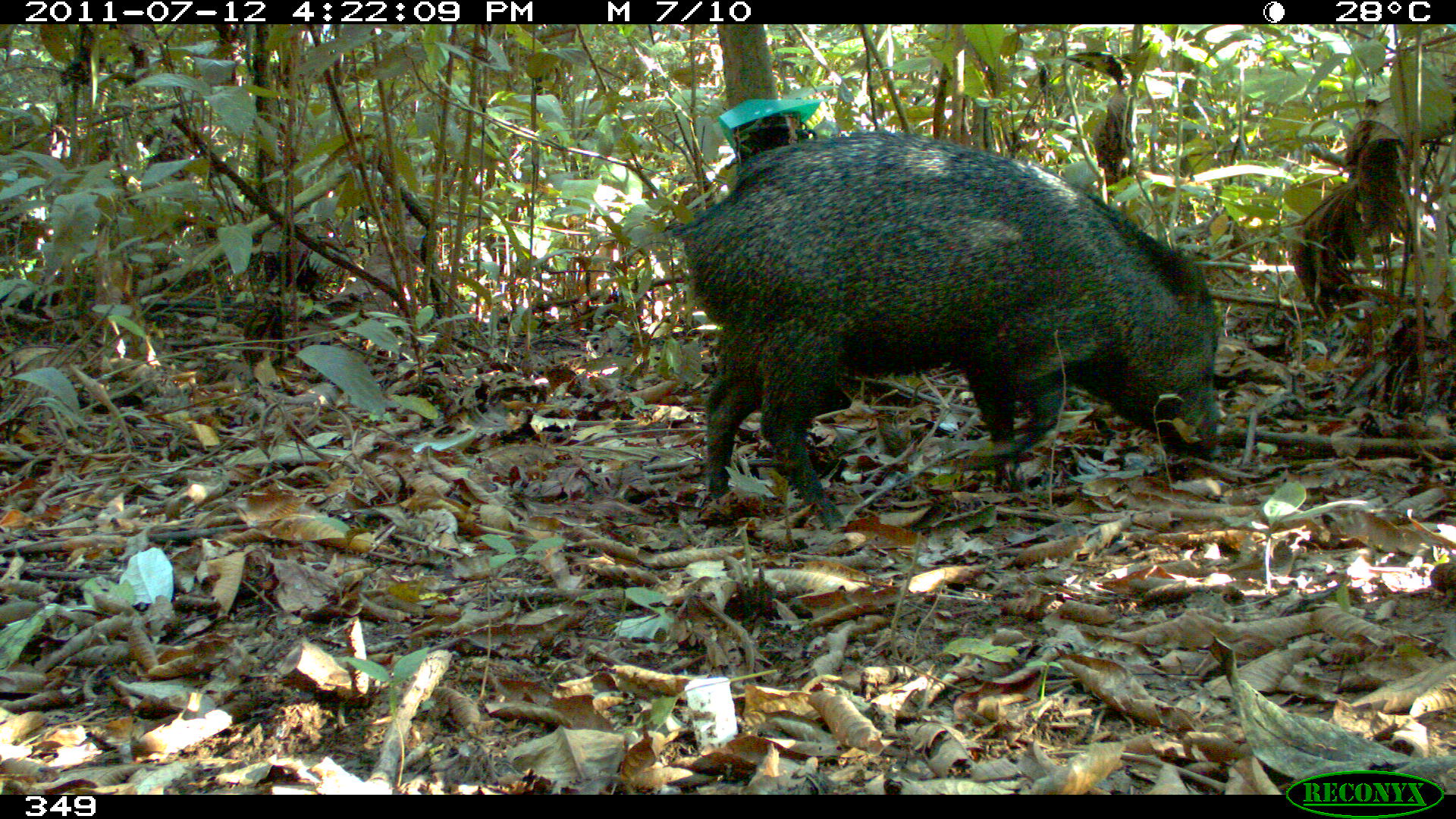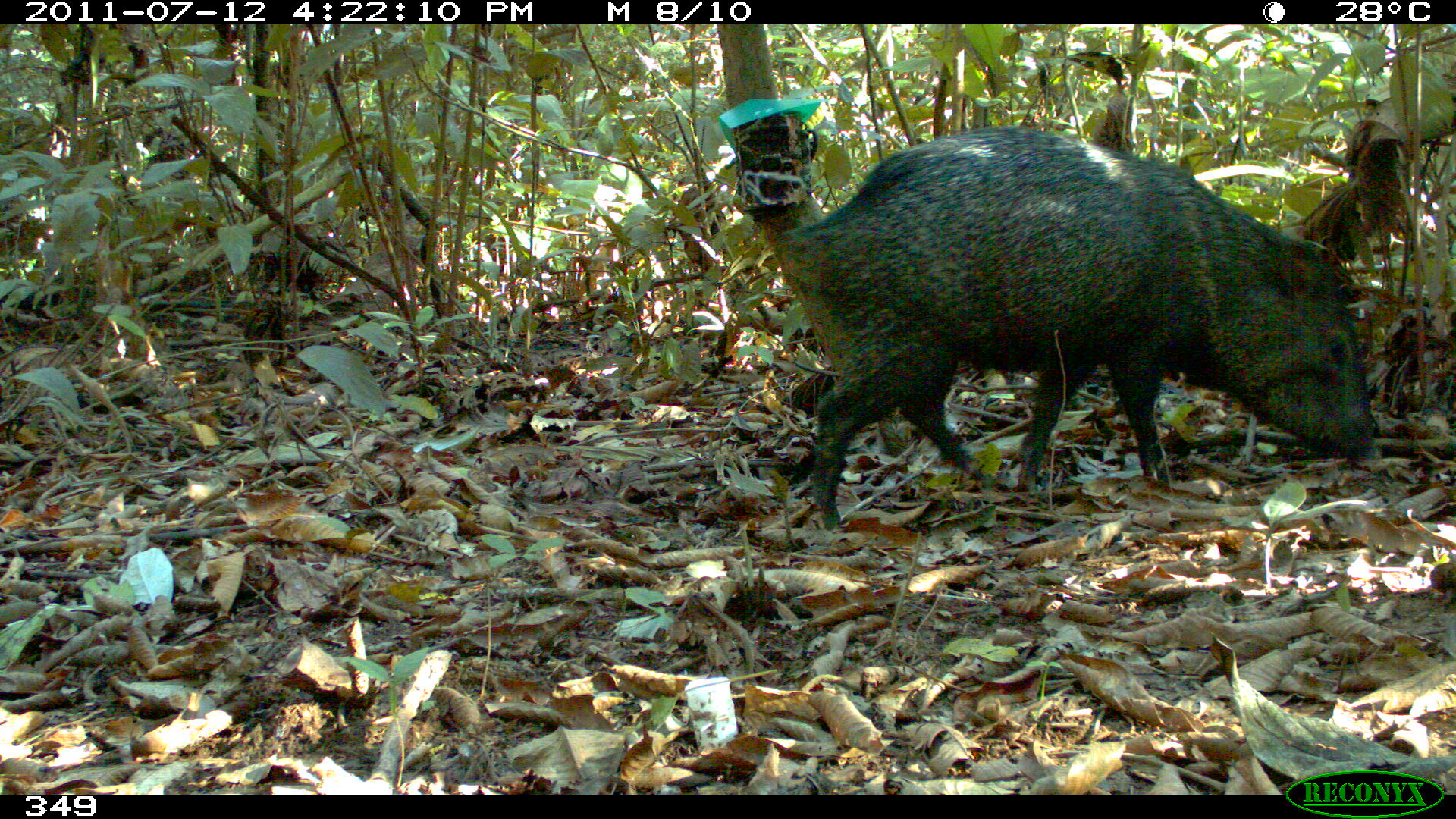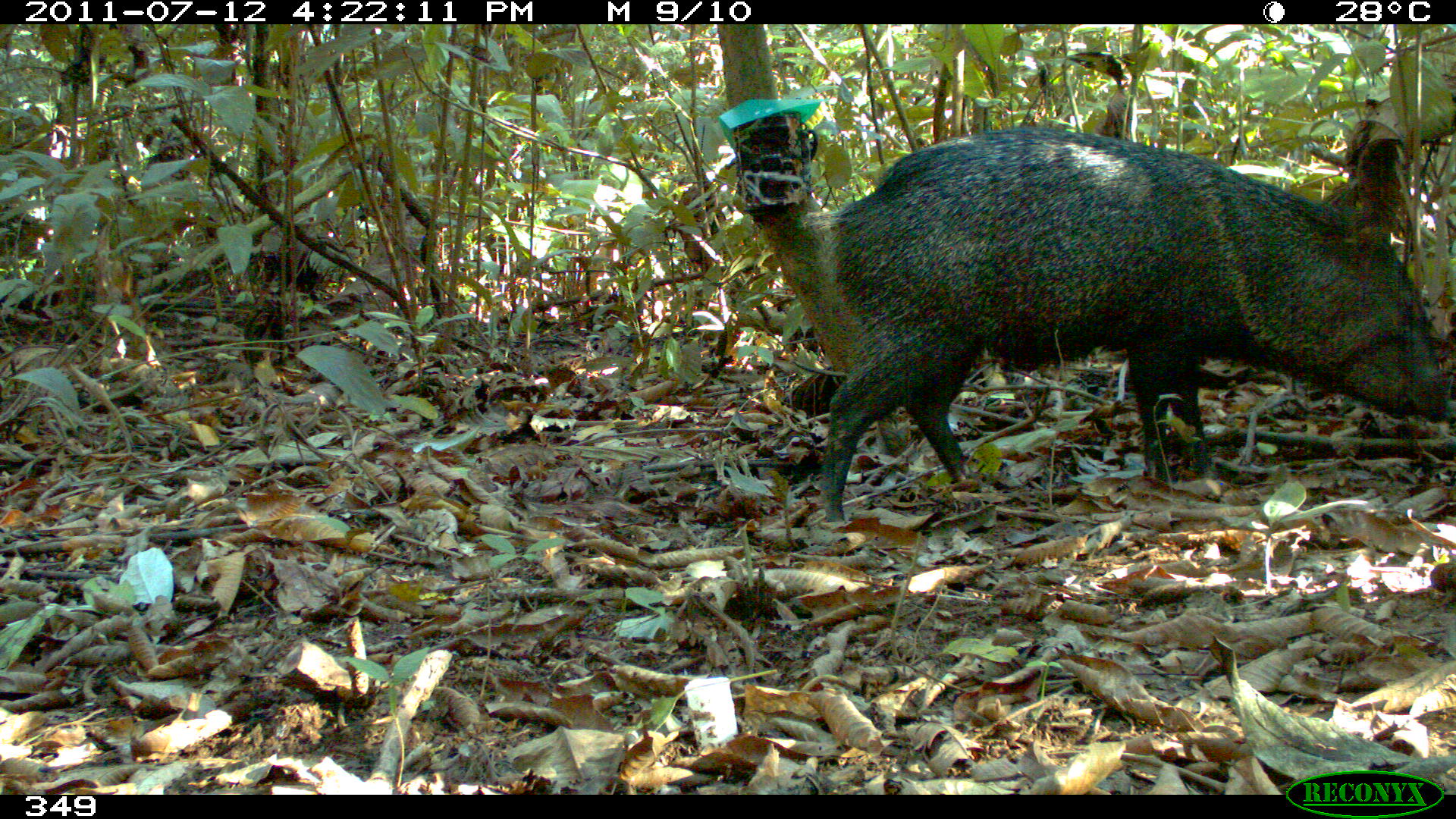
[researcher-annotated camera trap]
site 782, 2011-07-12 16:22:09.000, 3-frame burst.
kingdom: Animalia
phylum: Chordata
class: Mammalia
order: Artiodactyla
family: Tayassuidae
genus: Pecari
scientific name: Pecari tajacu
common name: collared peccary